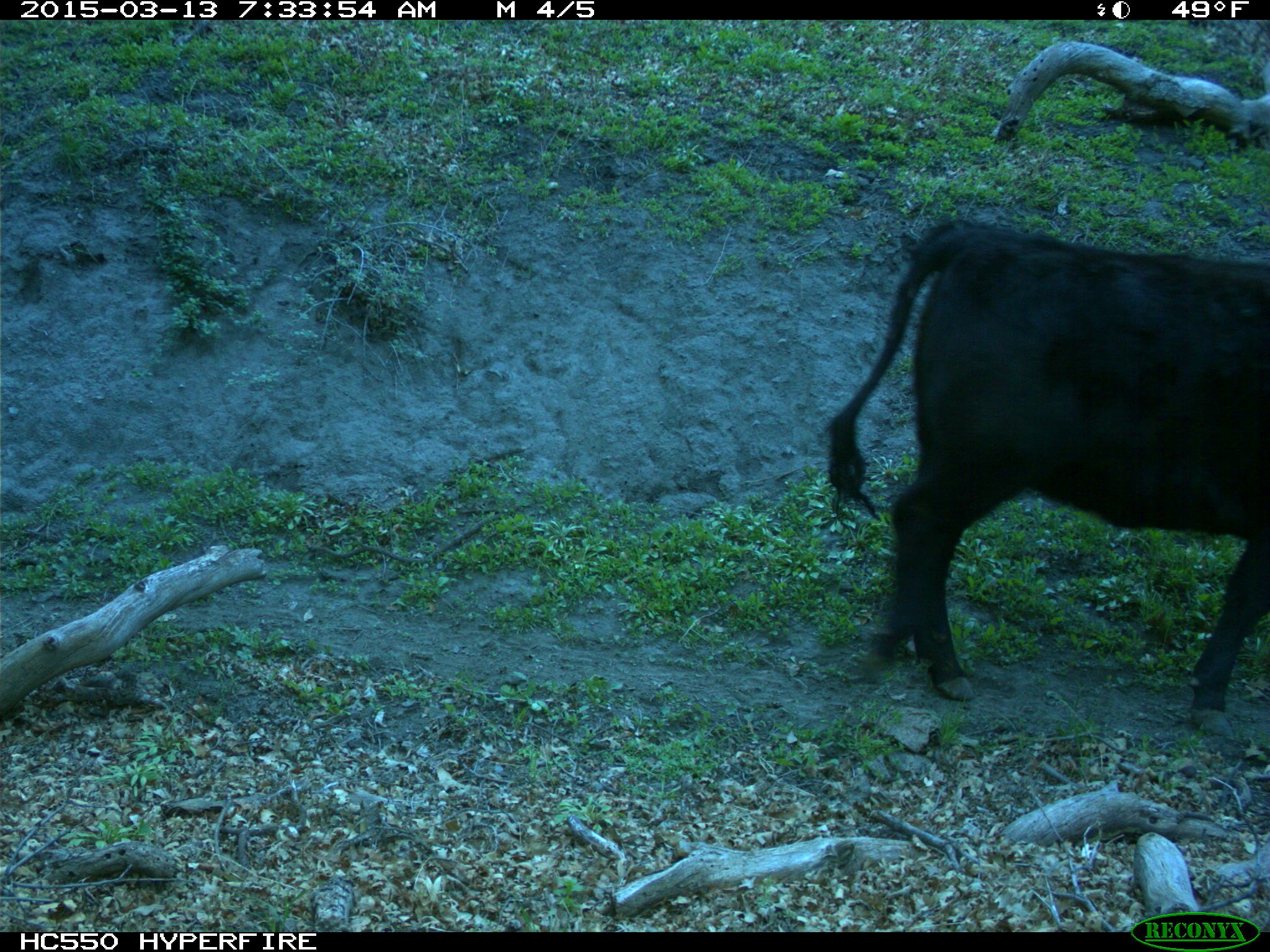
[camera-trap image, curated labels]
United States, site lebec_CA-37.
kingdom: Animalia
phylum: Chordata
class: Mammalia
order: Artiodactyla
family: Bovidae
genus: Bos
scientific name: Bos taurus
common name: domestic cow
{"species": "Bos taurus (domestic cow)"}